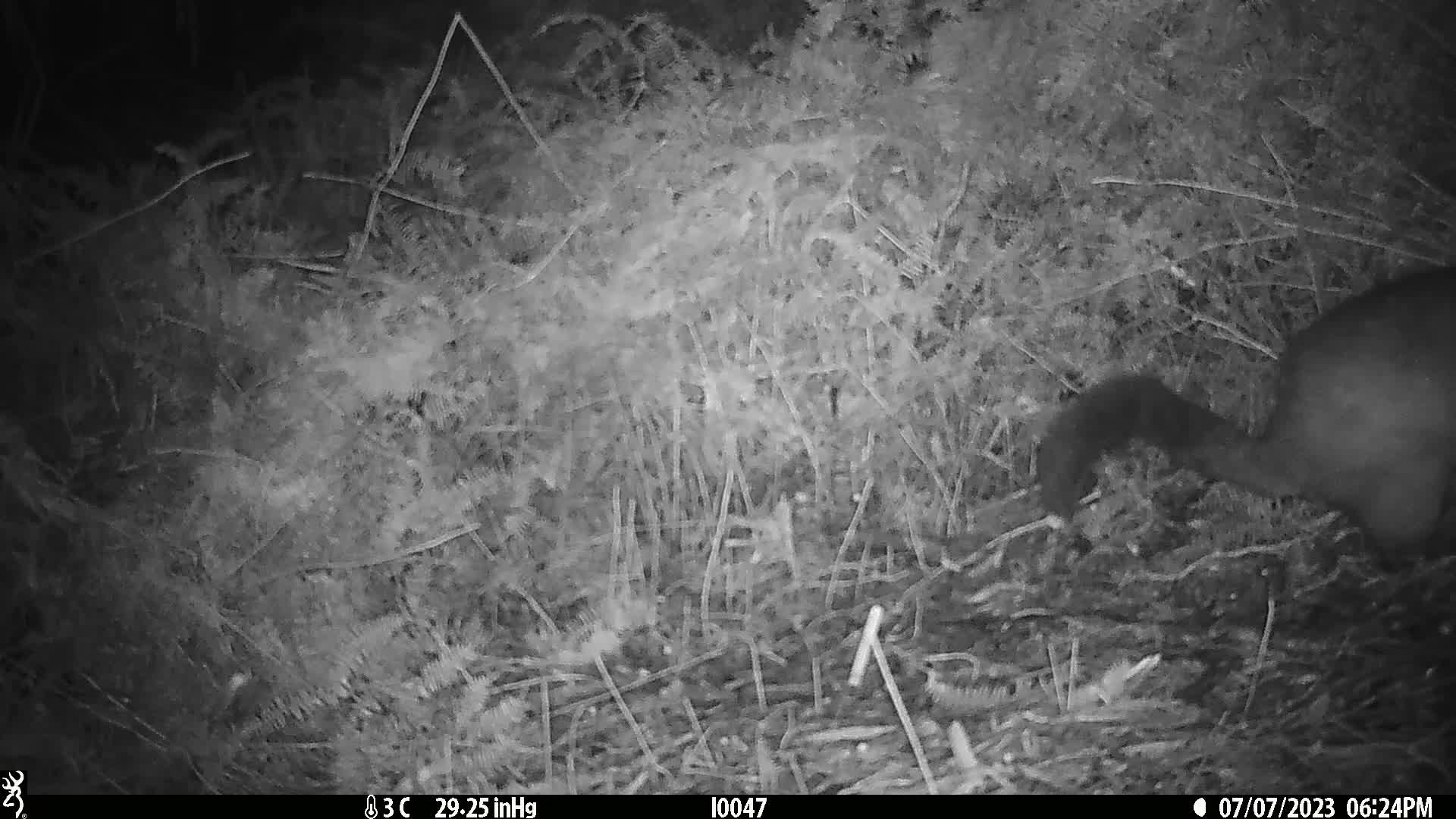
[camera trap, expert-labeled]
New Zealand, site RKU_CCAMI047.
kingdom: Animalia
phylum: Chordata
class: Mammalia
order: Diprotodontia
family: Phalangeridae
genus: Trichosurus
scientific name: Trichosurus vulpecula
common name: common brushtail possum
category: possum